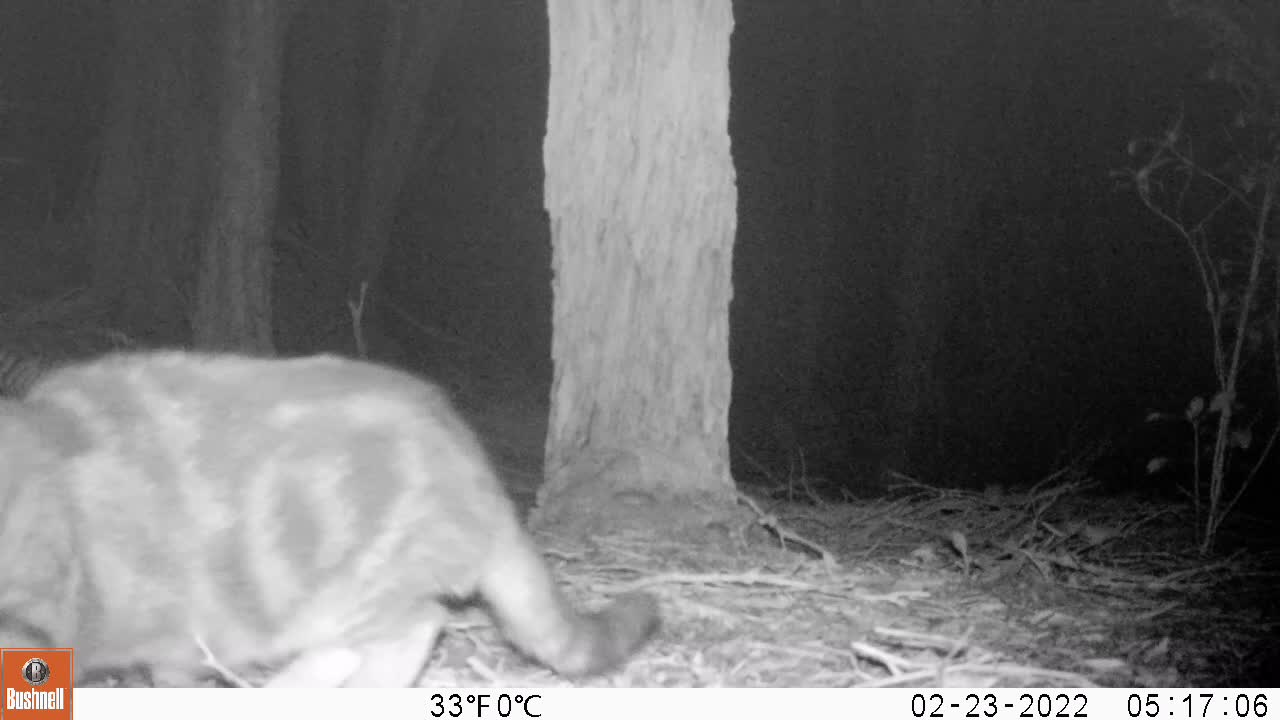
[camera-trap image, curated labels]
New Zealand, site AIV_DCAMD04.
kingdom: Animalia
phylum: Chordata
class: Mammalia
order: Carnivora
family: Felidae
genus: Felis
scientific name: Felis catus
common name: domestic cat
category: cat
Cat (domestic cat) (Felis catus).